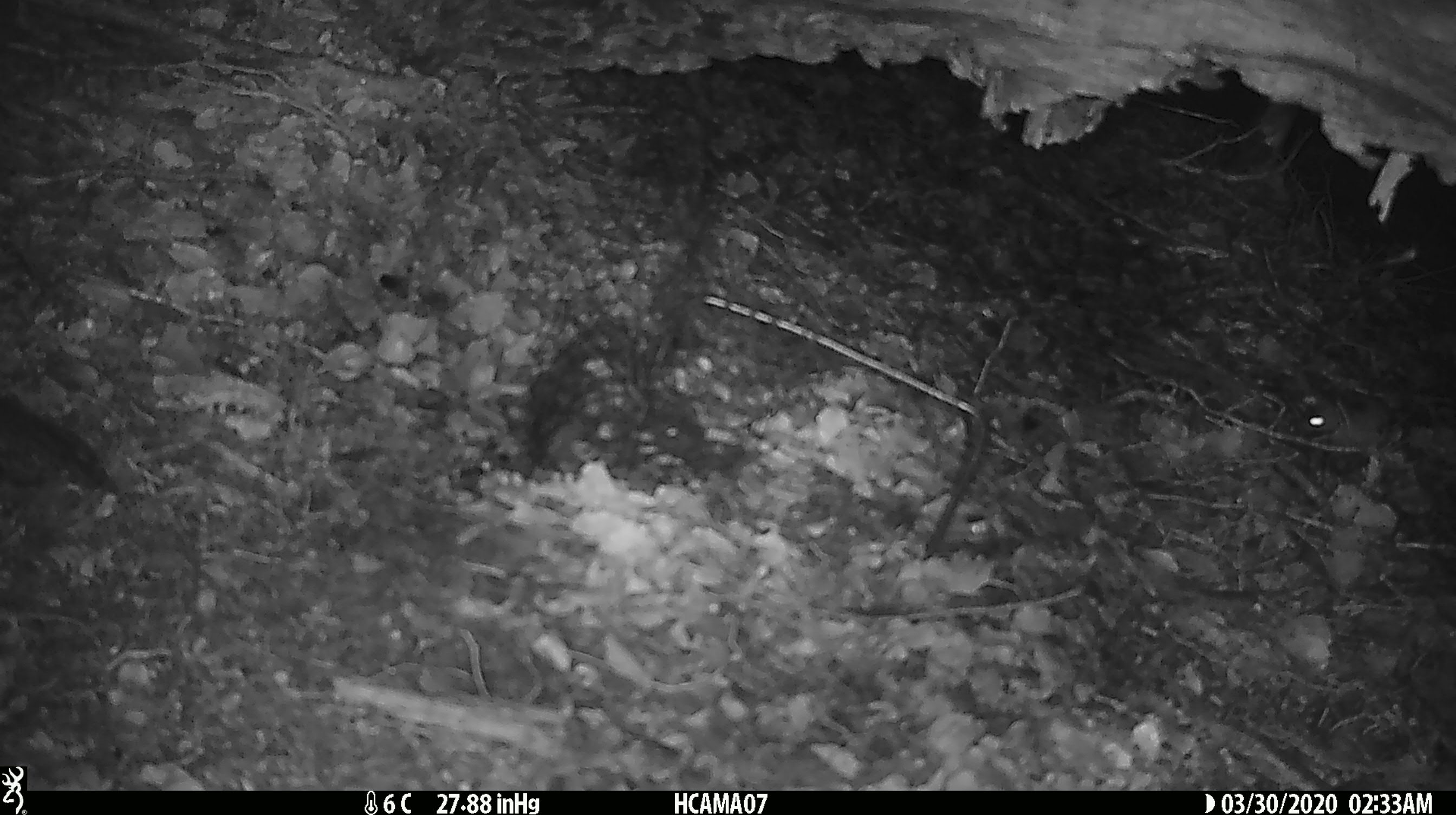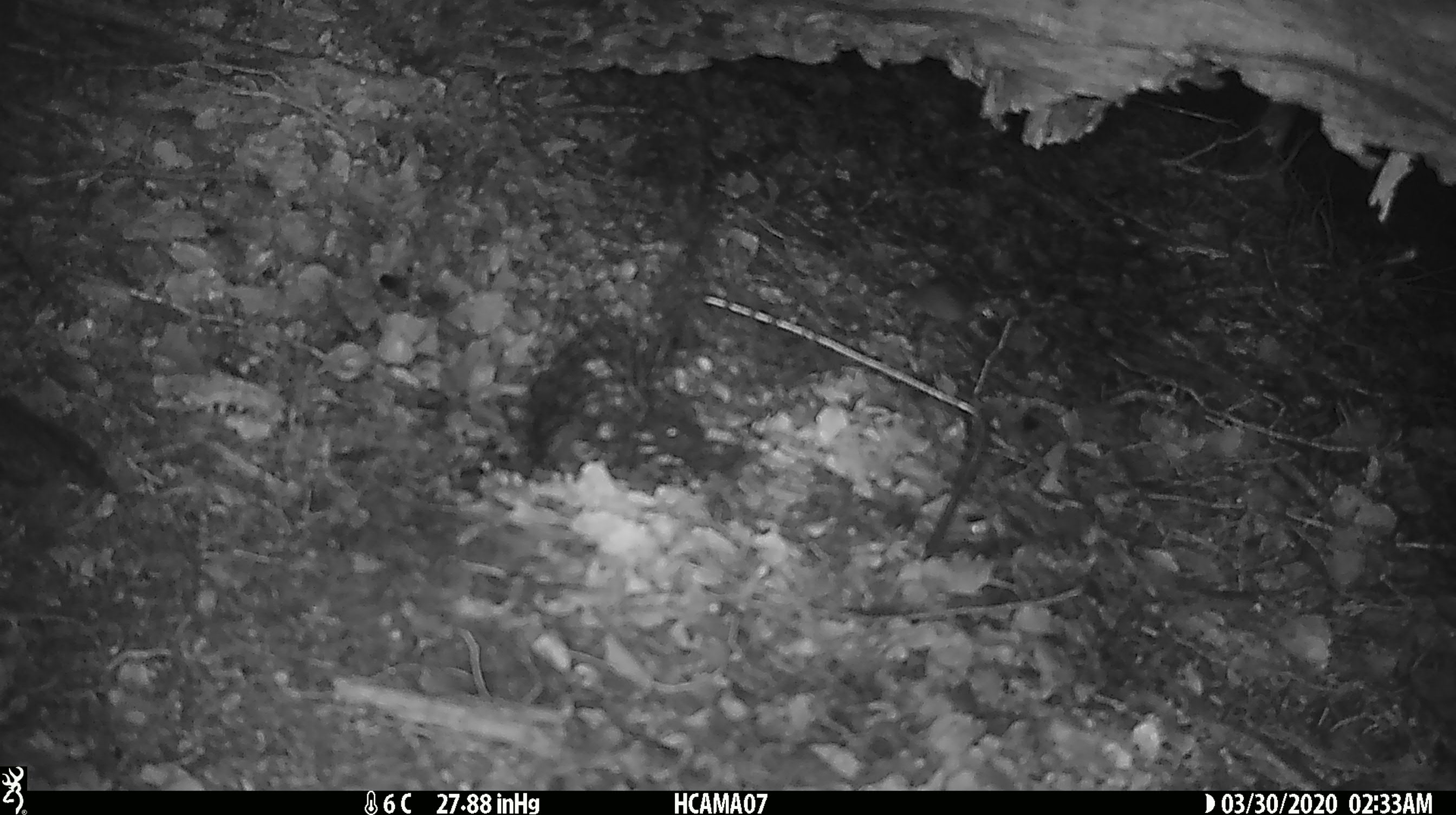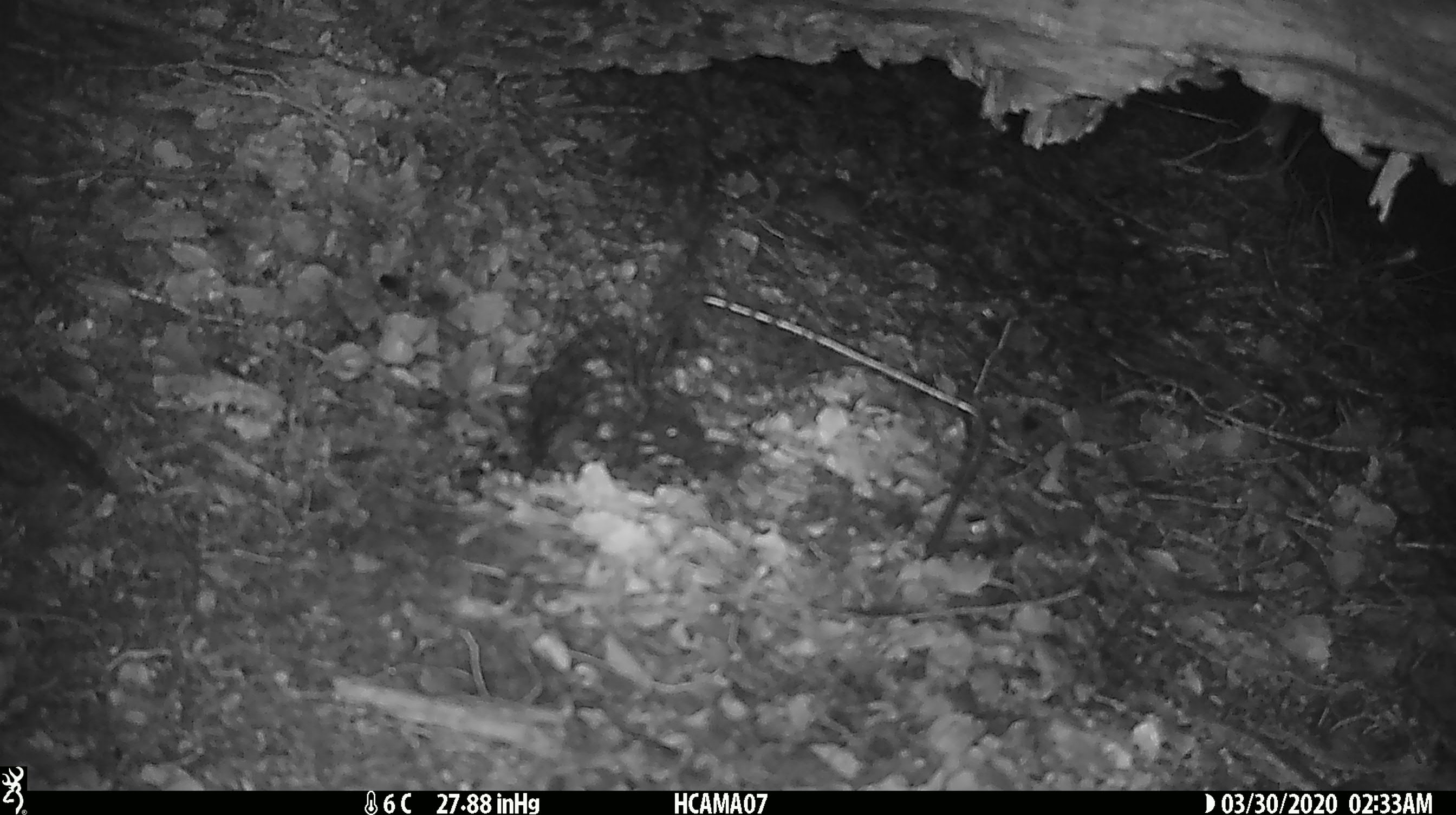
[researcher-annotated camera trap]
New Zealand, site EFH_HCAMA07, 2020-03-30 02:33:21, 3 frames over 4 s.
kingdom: Animalia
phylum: Chordata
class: Mammalia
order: Rodentia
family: Muridae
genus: Mus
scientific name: Mus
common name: mouse